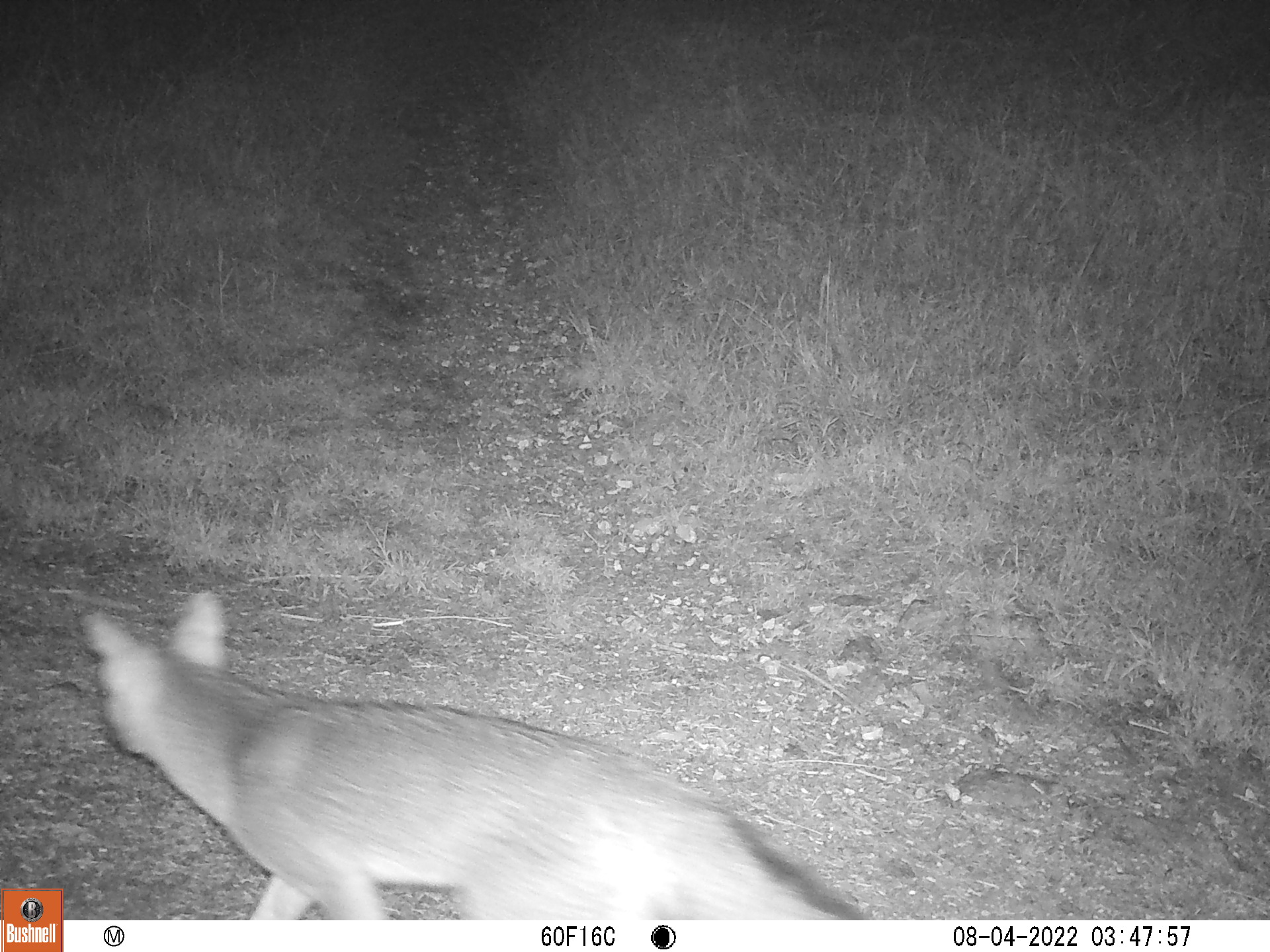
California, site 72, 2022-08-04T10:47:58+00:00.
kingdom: Animalia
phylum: Chordata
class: Mammalia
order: Carnivora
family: Canidae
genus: Urocyon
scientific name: Urocyon cinereoargenteus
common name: gray fox